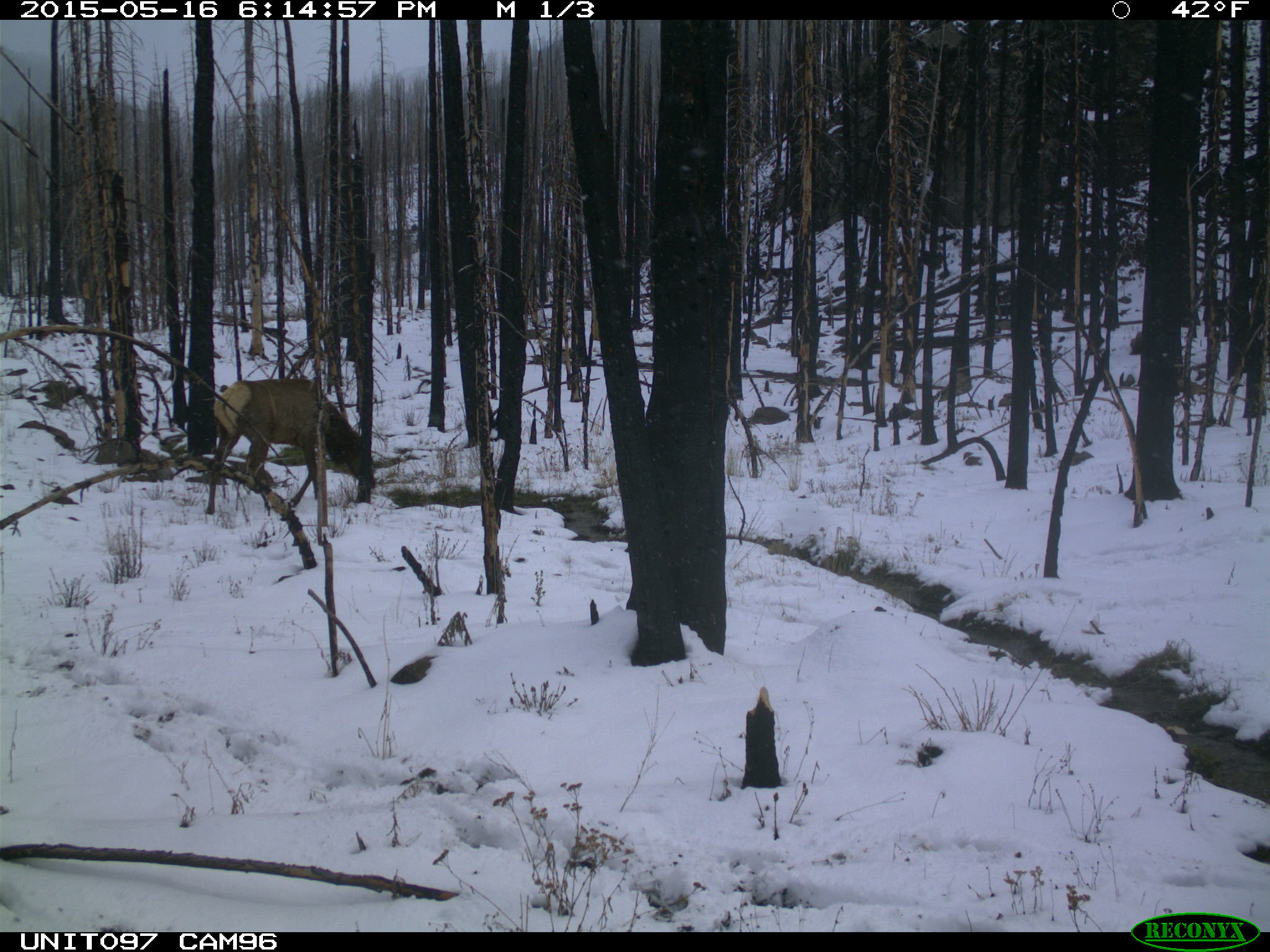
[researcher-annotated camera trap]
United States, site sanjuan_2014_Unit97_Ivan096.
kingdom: Animalia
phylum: Chordata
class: Mammalia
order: Artiodactyla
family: Cervidae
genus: Cervus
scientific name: Cervus elaphus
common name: red deer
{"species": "Cervus elaphus (red deer)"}